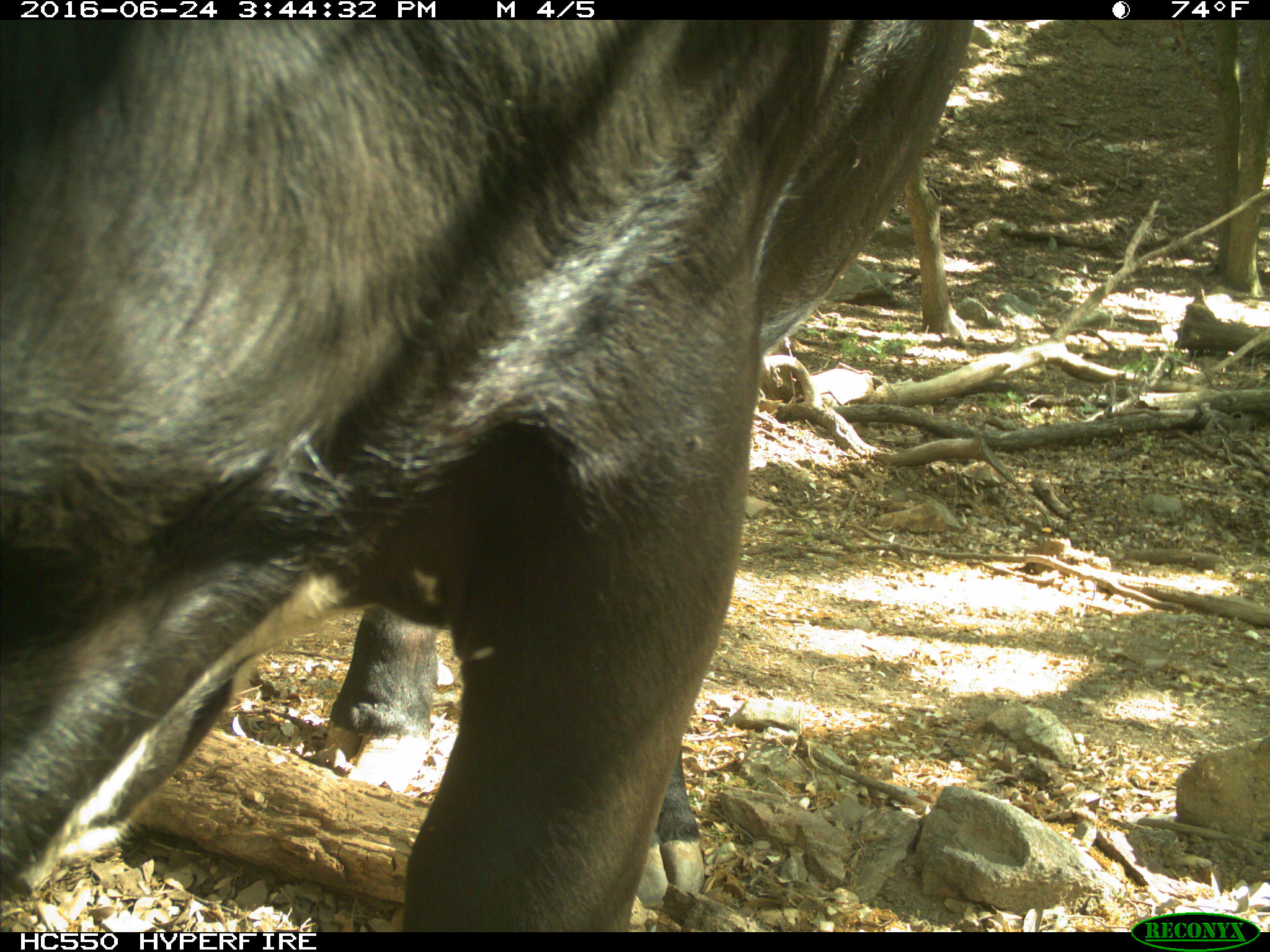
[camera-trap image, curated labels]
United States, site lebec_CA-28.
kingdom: Animalia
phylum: Chordata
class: Mammalia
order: Artiodactyla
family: Bovidae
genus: Bos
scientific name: Bos taurus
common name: domestic cow